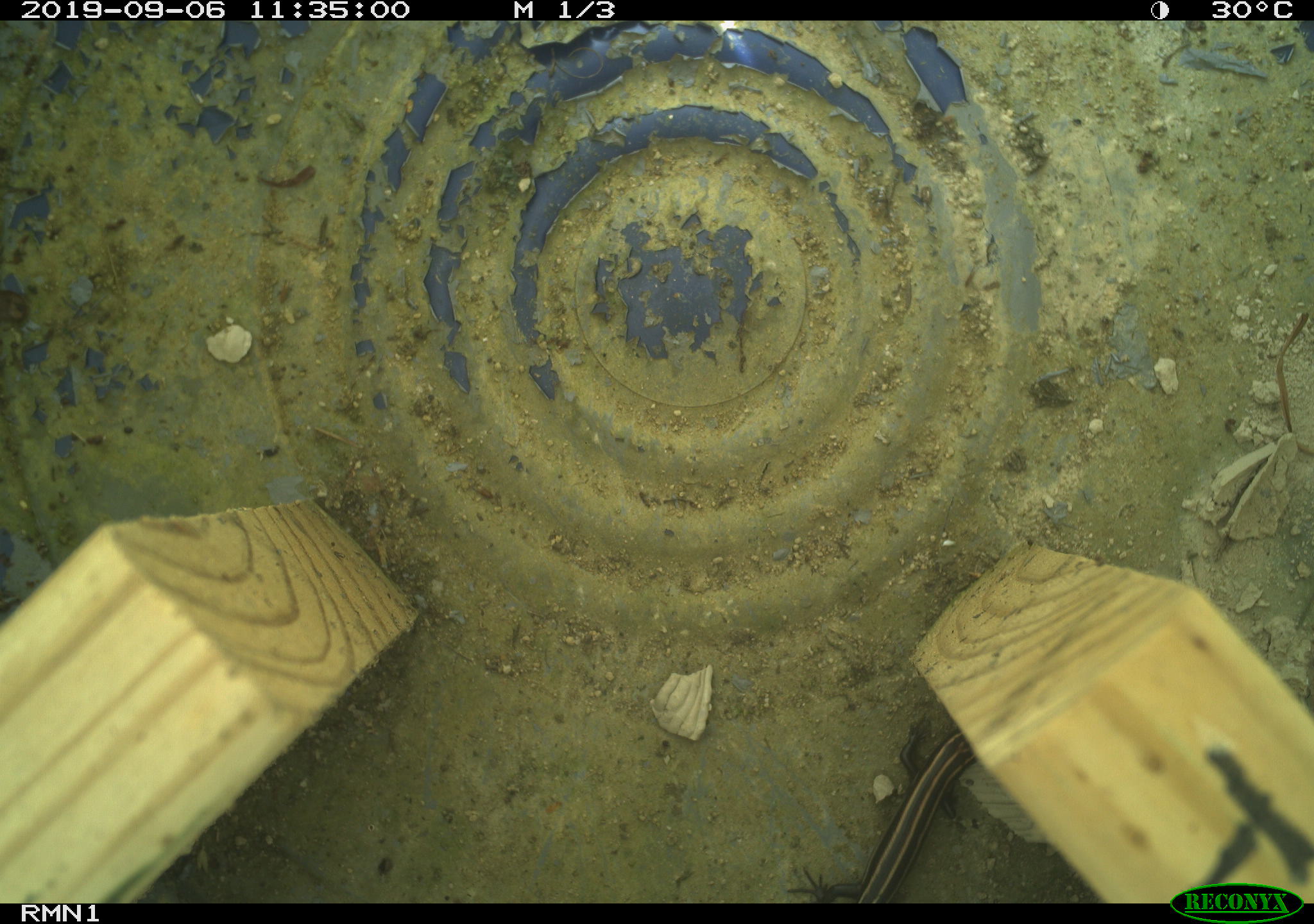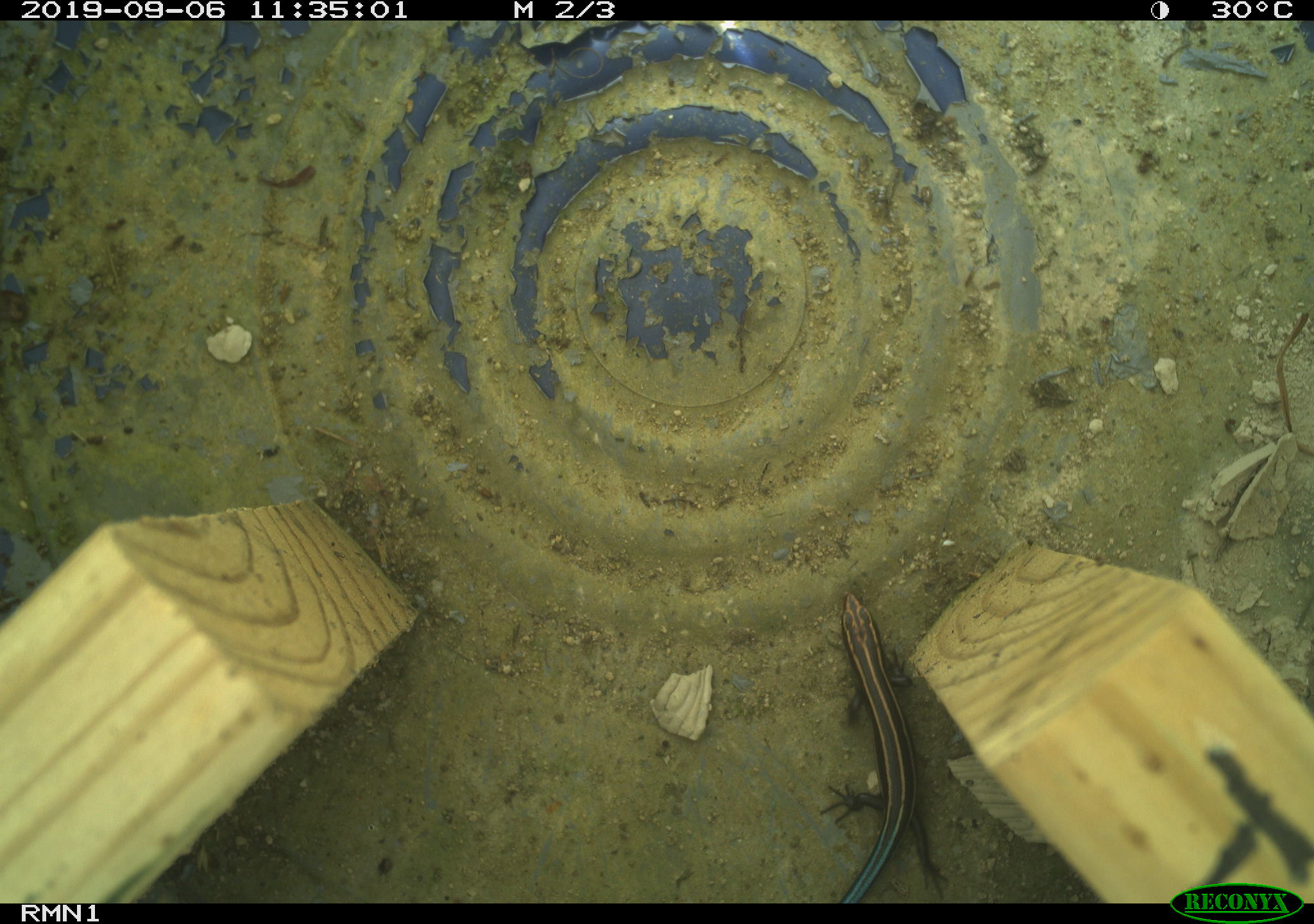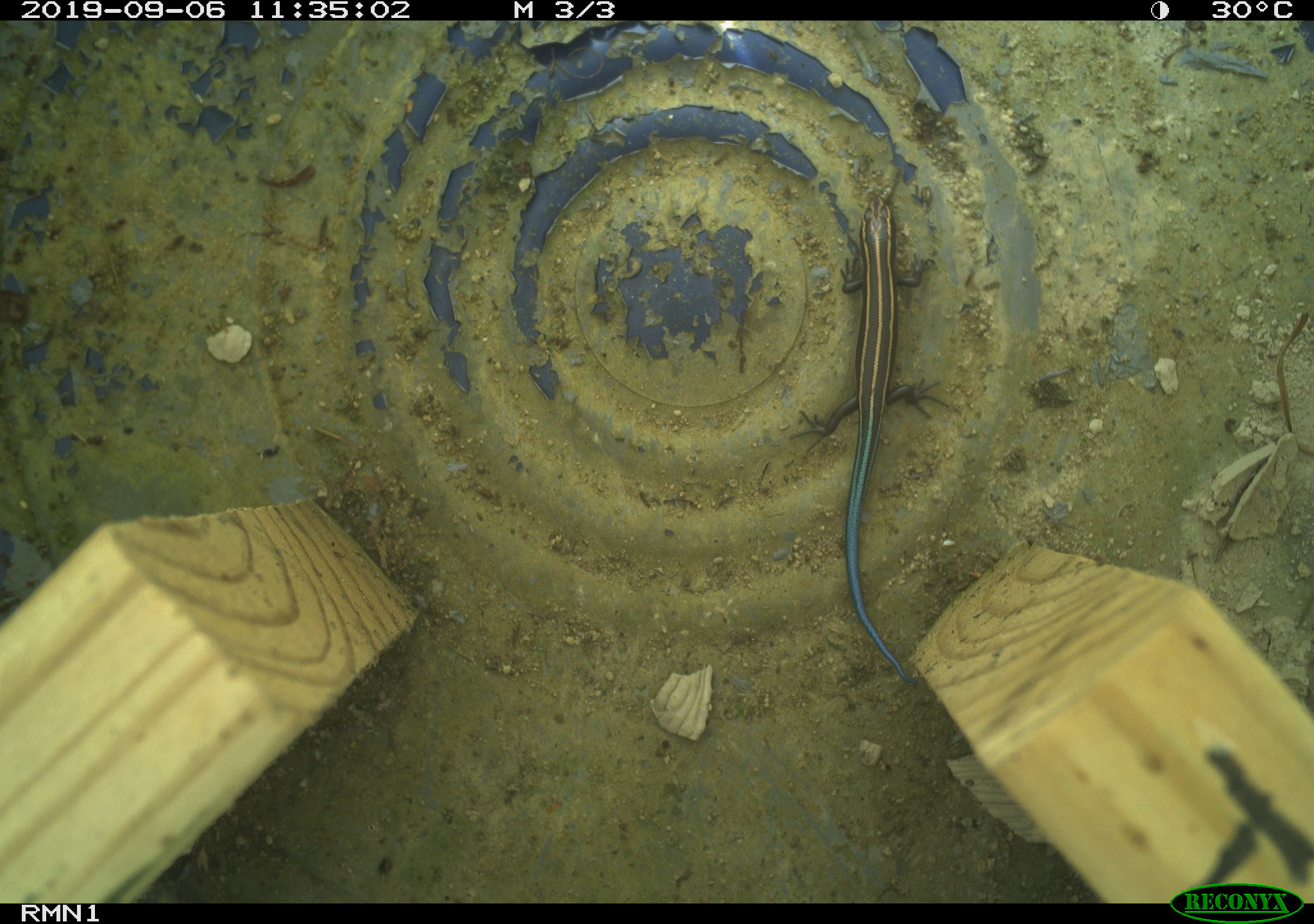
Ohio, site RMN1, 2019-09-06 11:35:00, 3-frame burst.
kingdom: Animalia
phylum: Chordata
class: Reptilia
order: Squamata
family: Scincidae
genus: Plestiodon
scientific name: Plestiodon fasciatus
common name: common five-lined skink